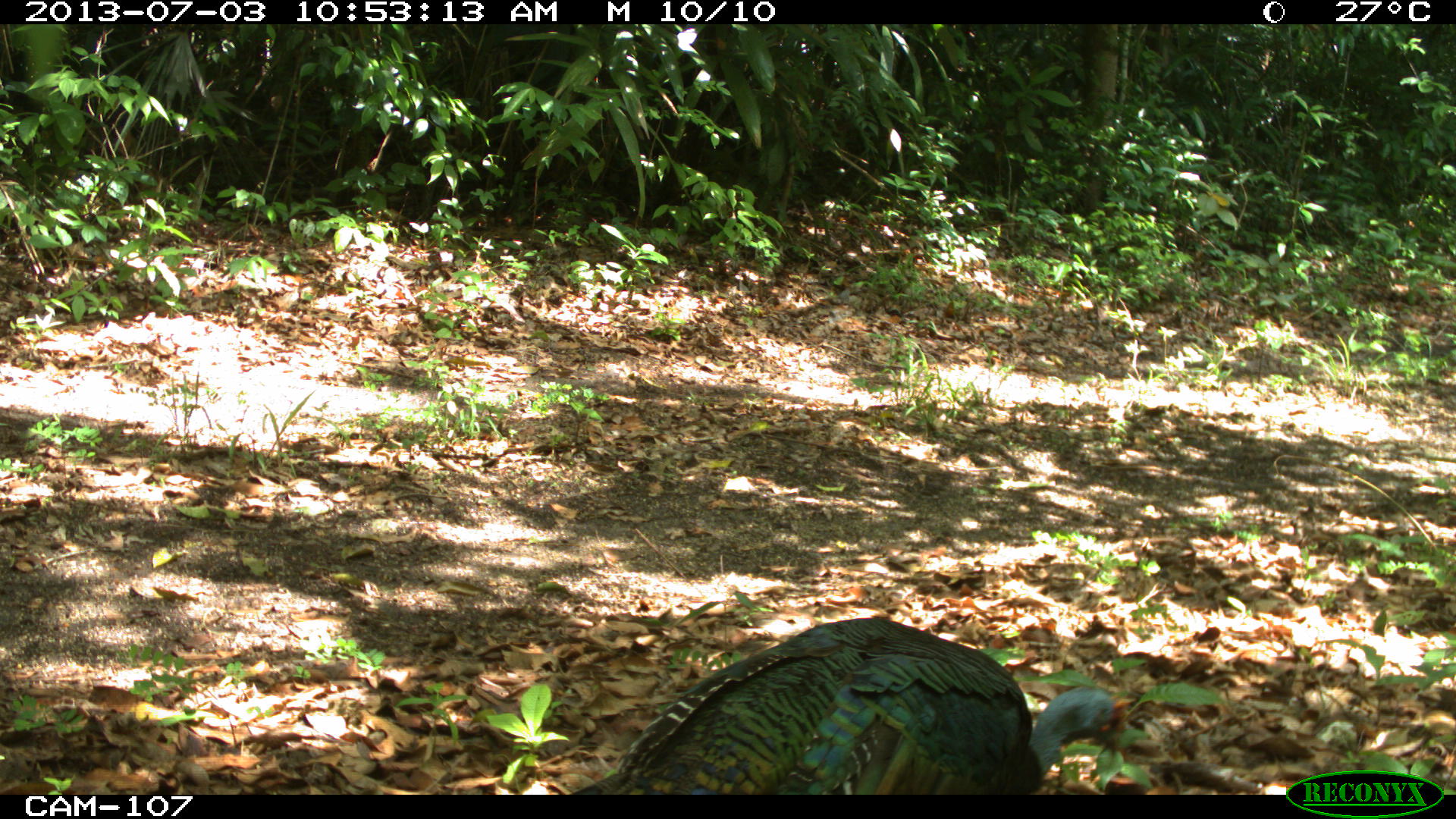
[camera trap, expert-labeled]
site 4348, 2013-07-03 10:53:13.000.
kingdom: Animalia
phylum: Chordata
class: Aves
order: Galliformes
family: Phasianidae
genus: Meleagris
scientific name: Meleagris ocellata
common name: ocellated turkey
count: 1